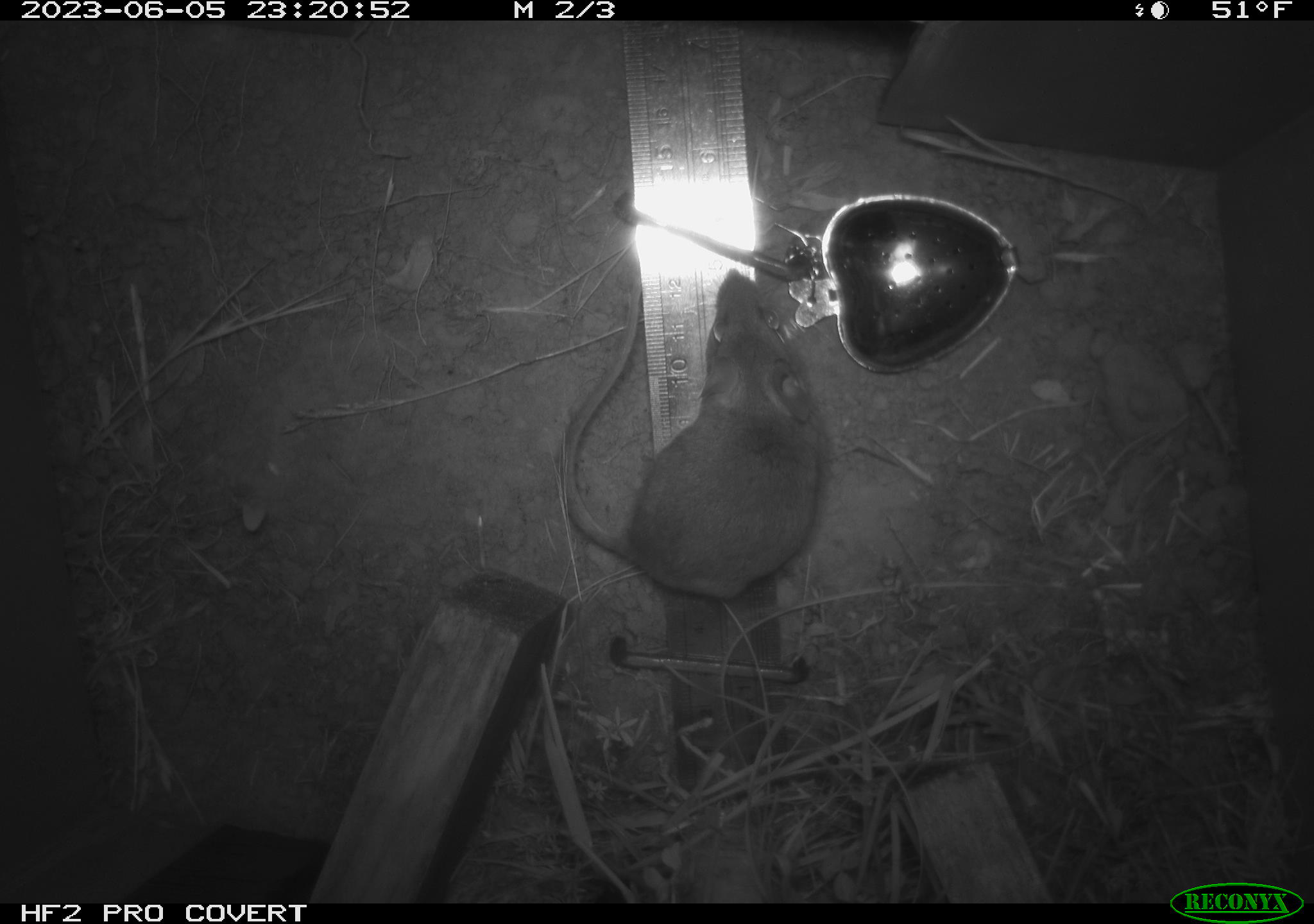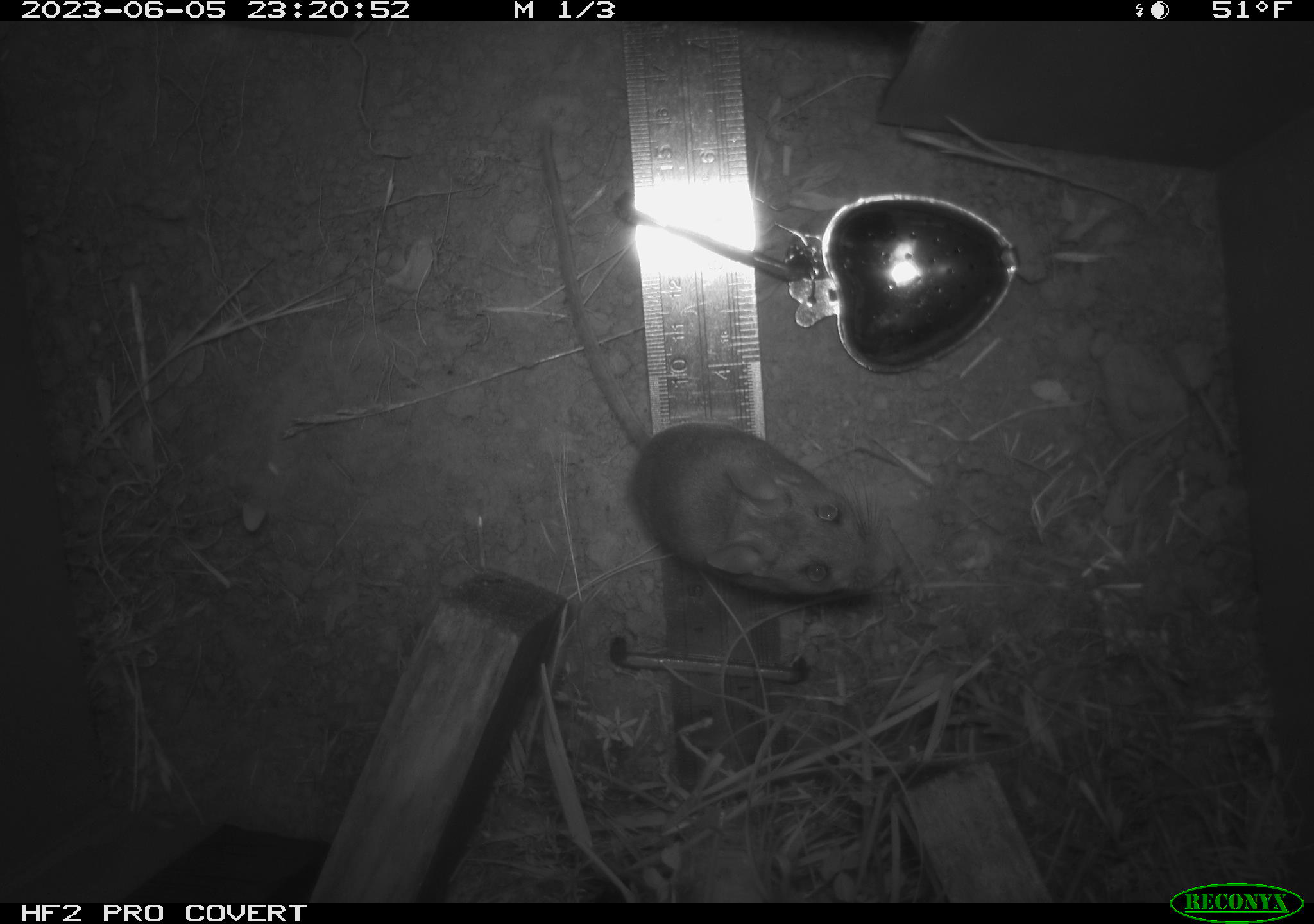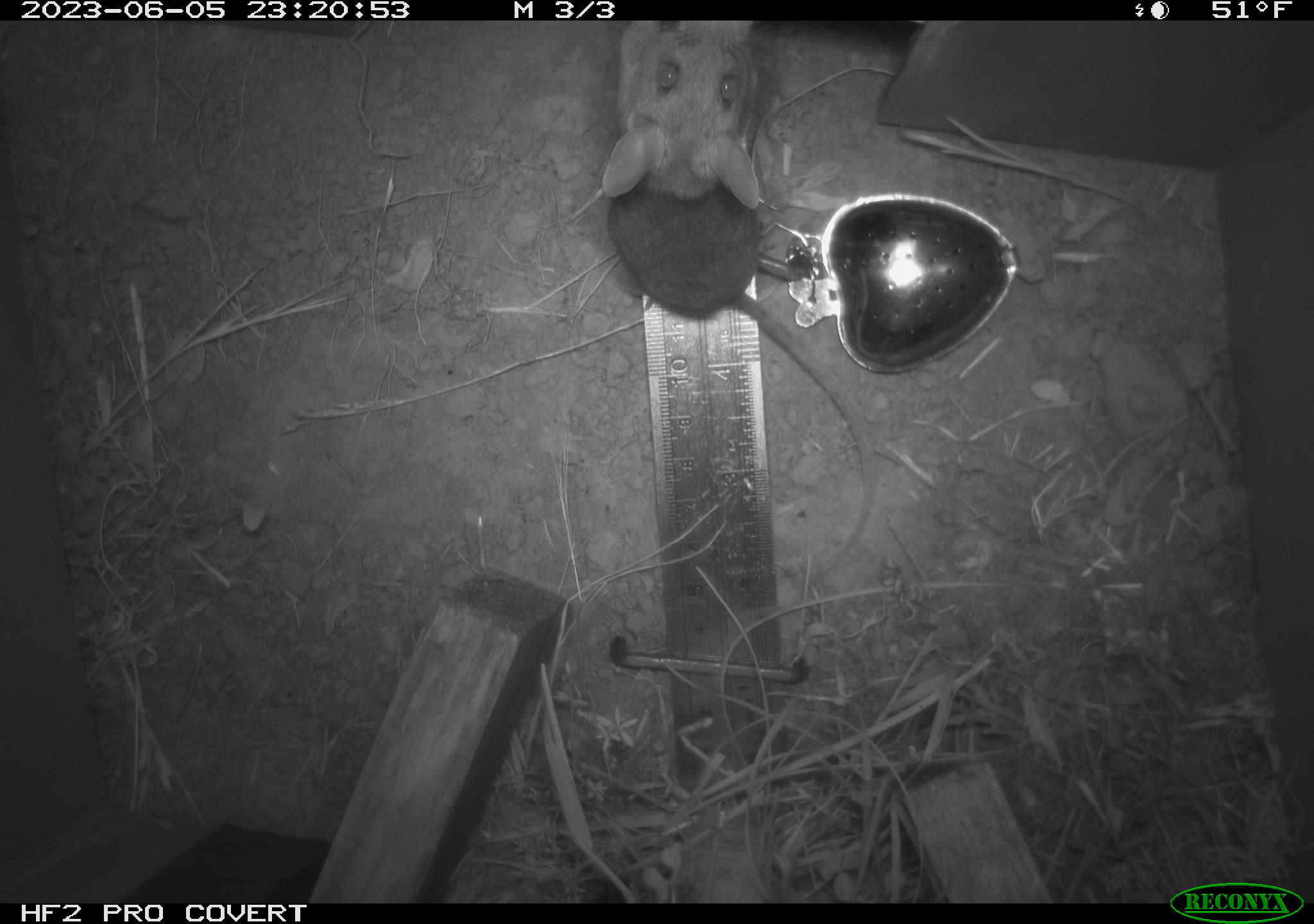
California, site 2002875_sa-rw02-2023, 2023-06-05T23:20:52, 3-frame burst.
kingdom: Animalia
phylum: Chordata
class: Mammalia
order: Rodentia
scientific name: Rodentia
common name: mouse species